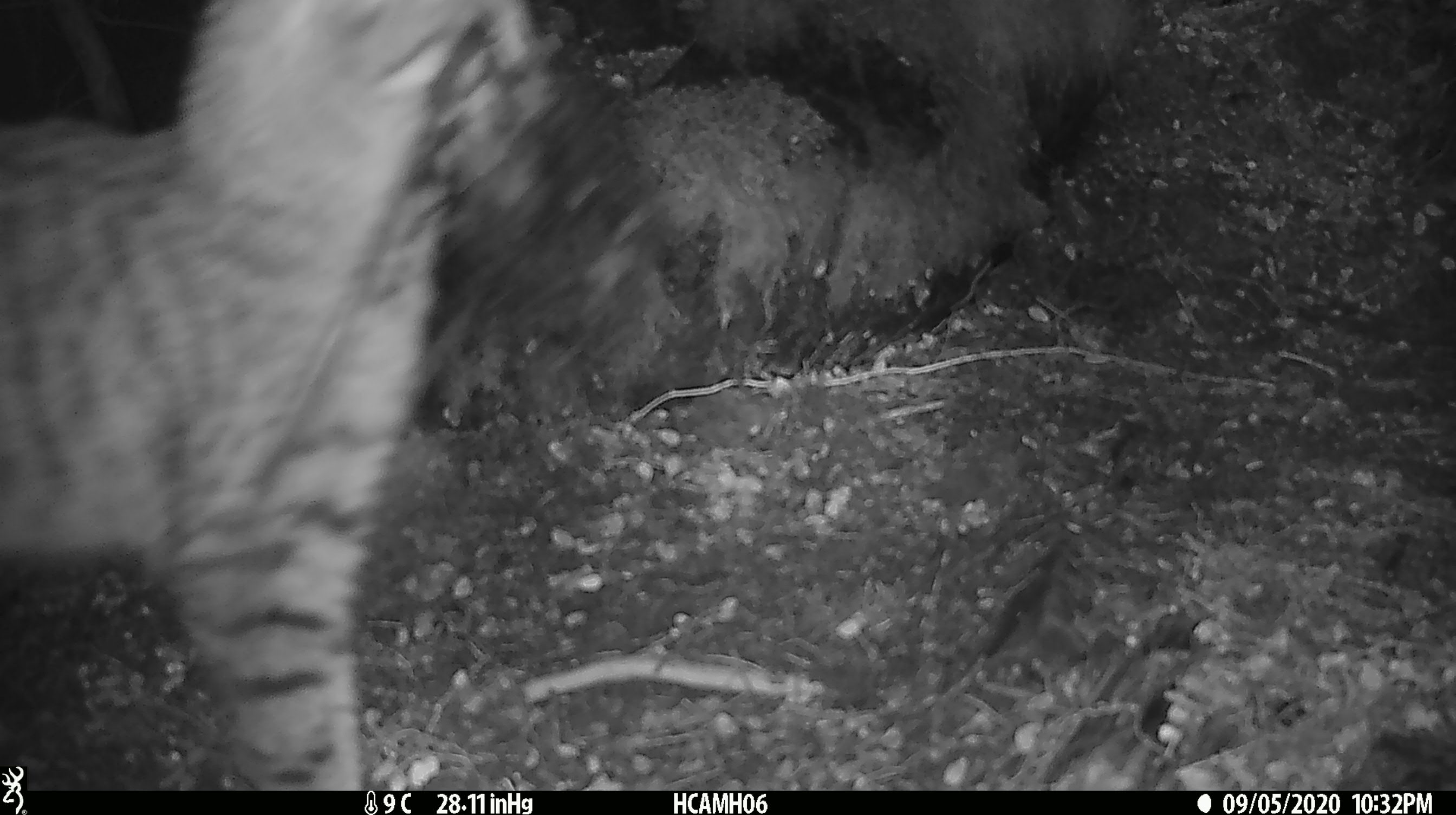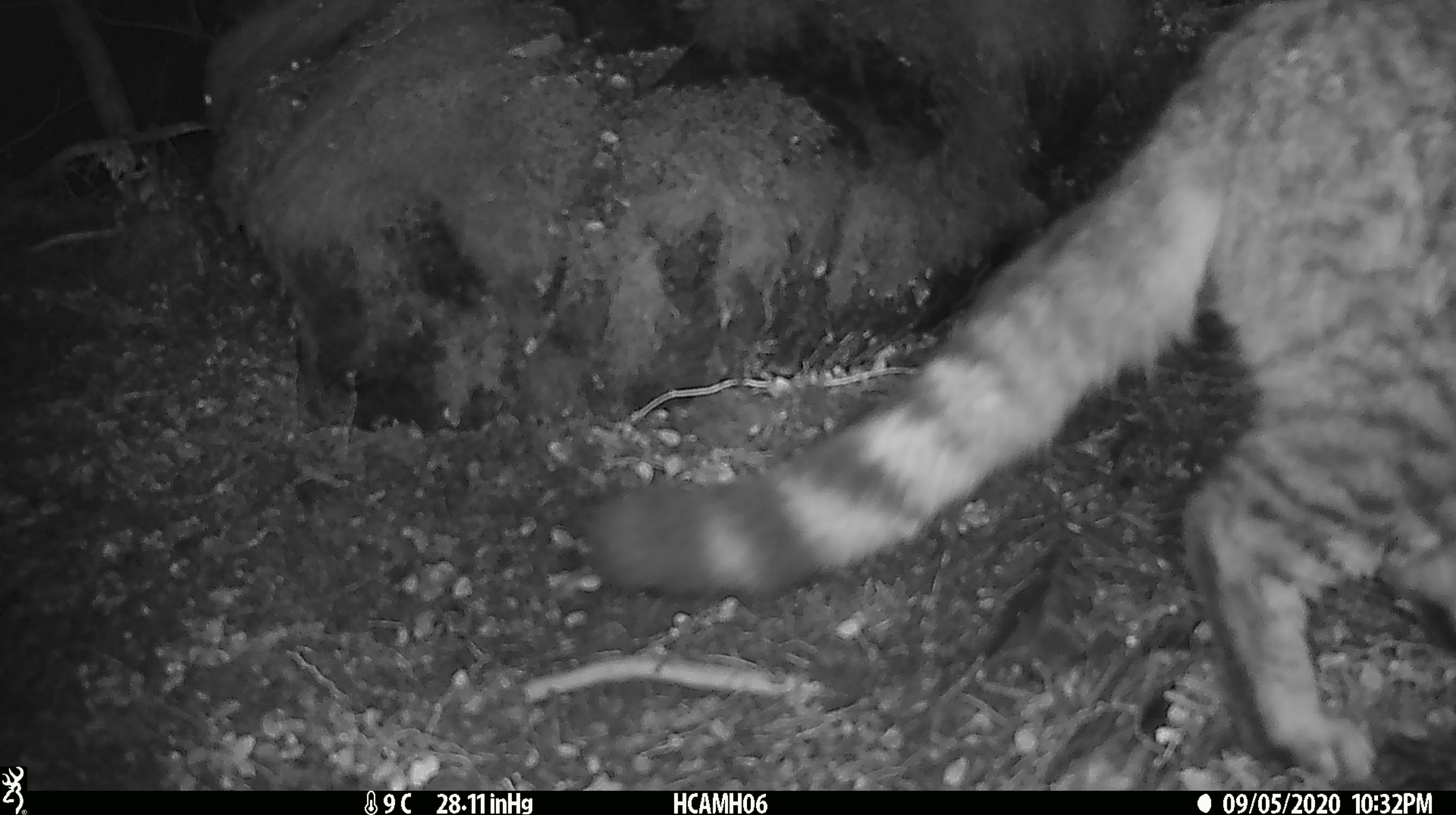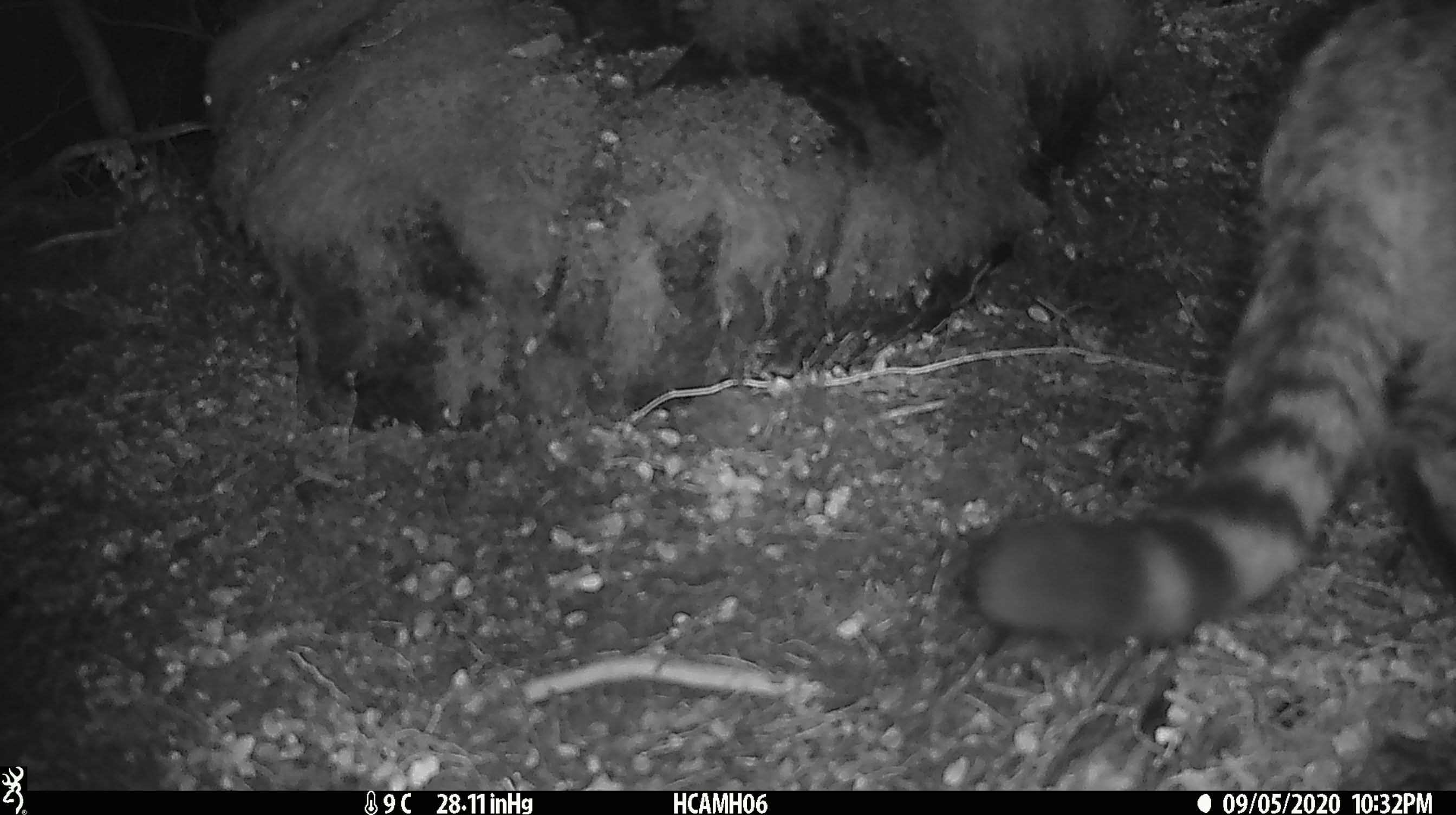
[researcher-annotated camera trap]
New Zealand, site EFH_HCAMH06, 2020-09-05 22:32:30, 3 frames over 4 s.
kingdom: Animalia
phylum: Chordata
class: Mammalia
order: Carnivora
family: Felidae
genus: Felis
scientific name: Felis catus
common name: domestic cat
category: cat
Cat (domestic cat) (Felis catus).